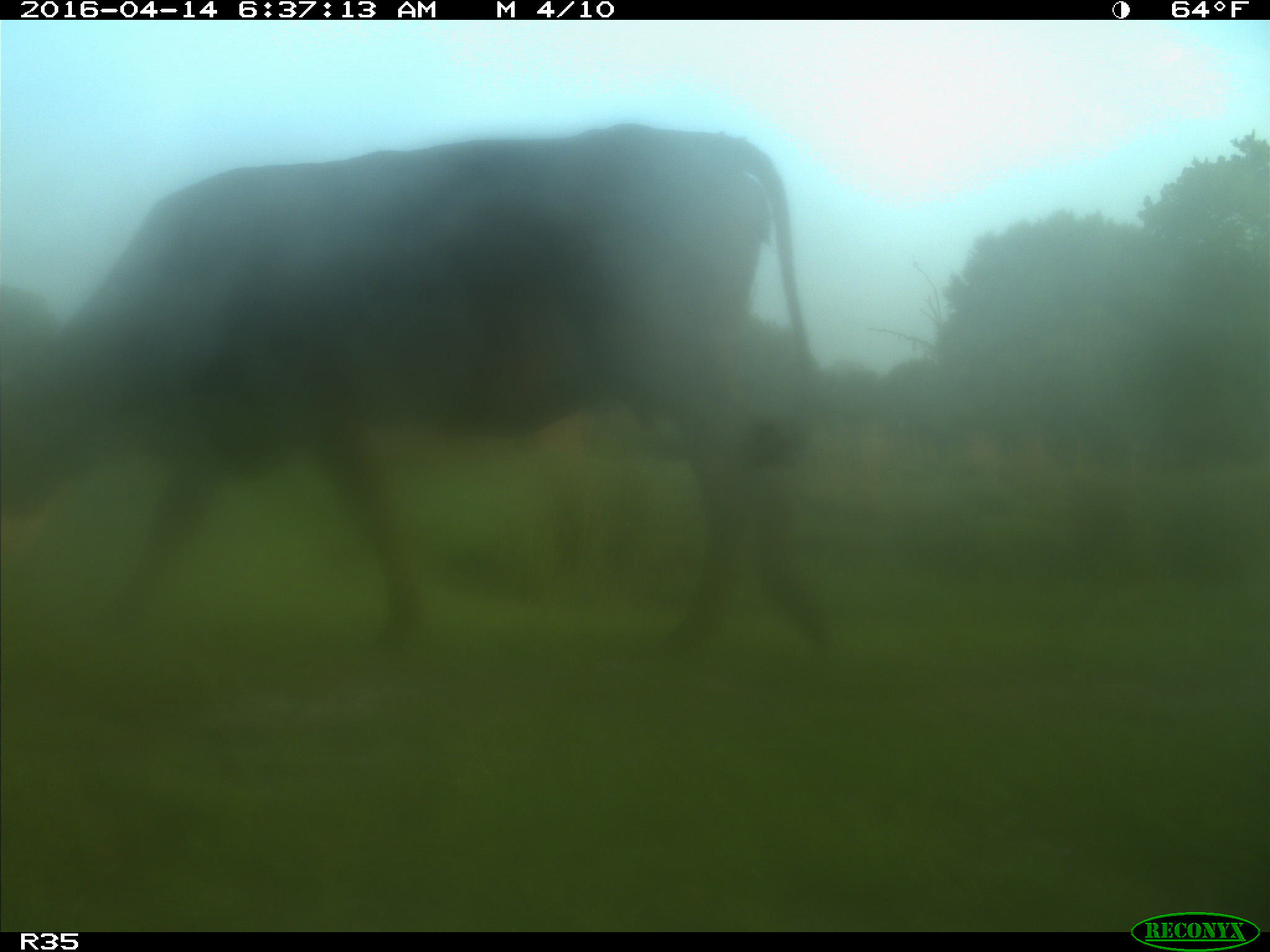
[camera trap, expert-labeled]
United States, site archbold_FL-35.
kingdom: Animalia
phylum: Chordata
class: Mammalia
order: Artiodactyla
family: Bovidae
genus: Bos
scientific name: Bos taurus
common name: domestic cow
Bos taurus (domestic cow).